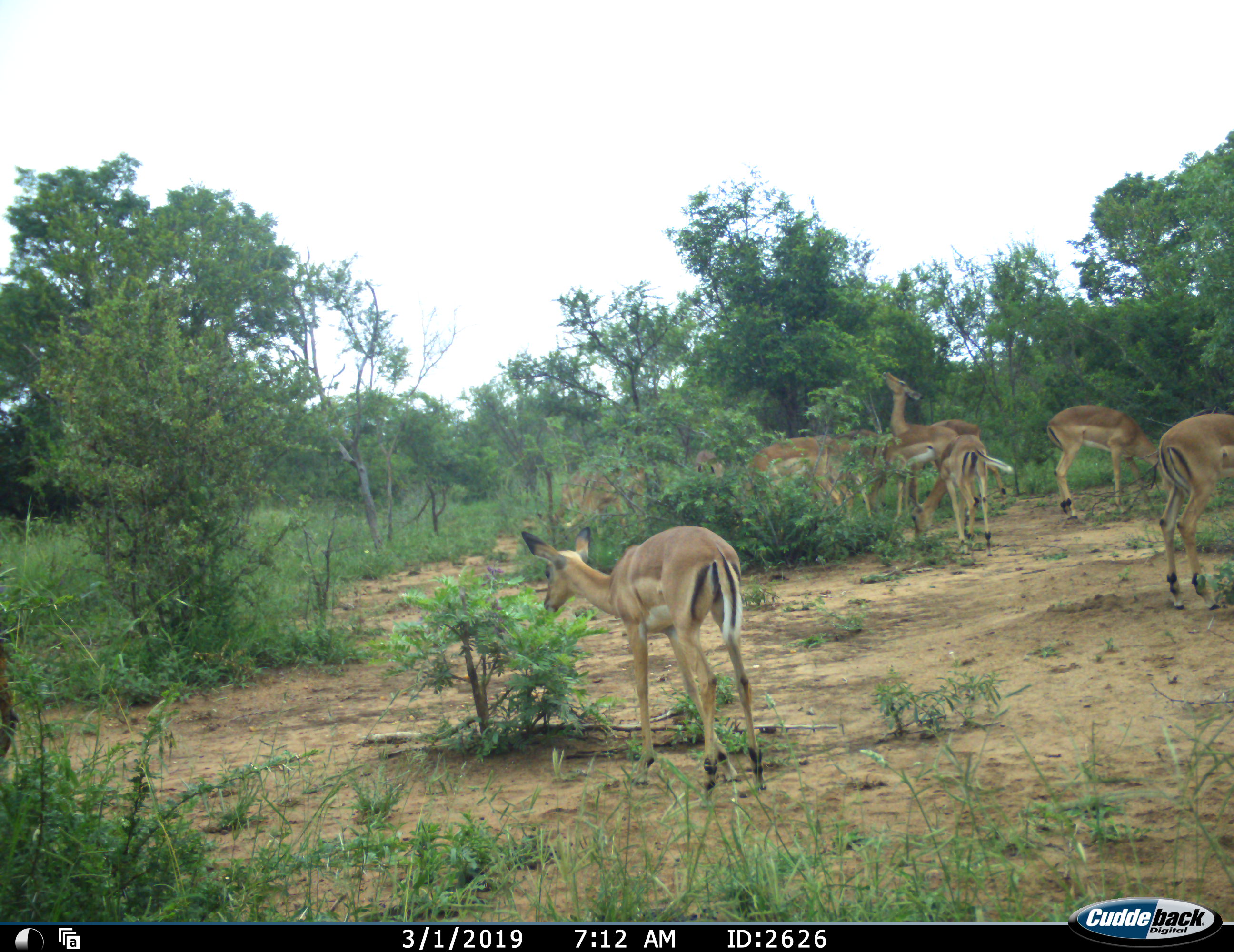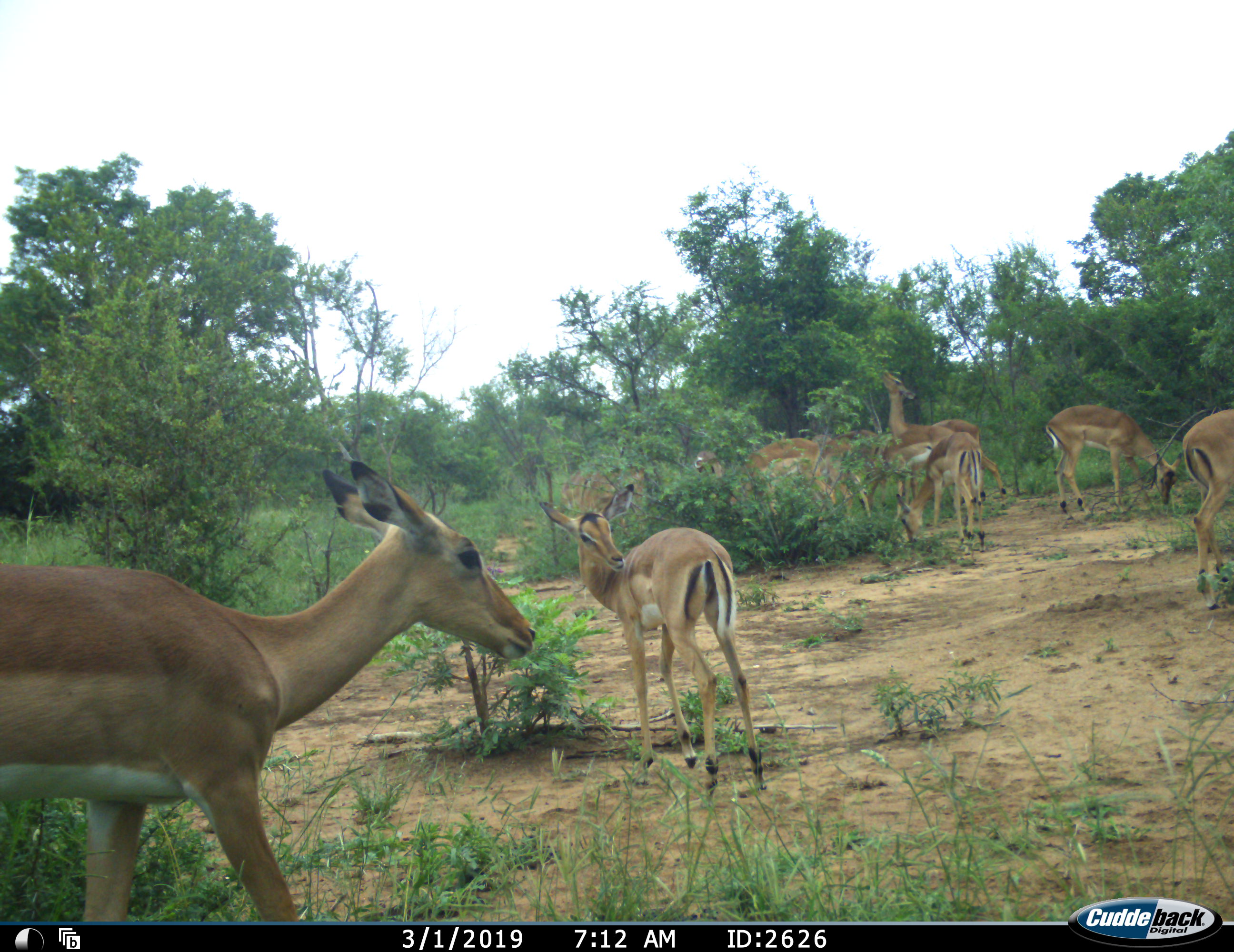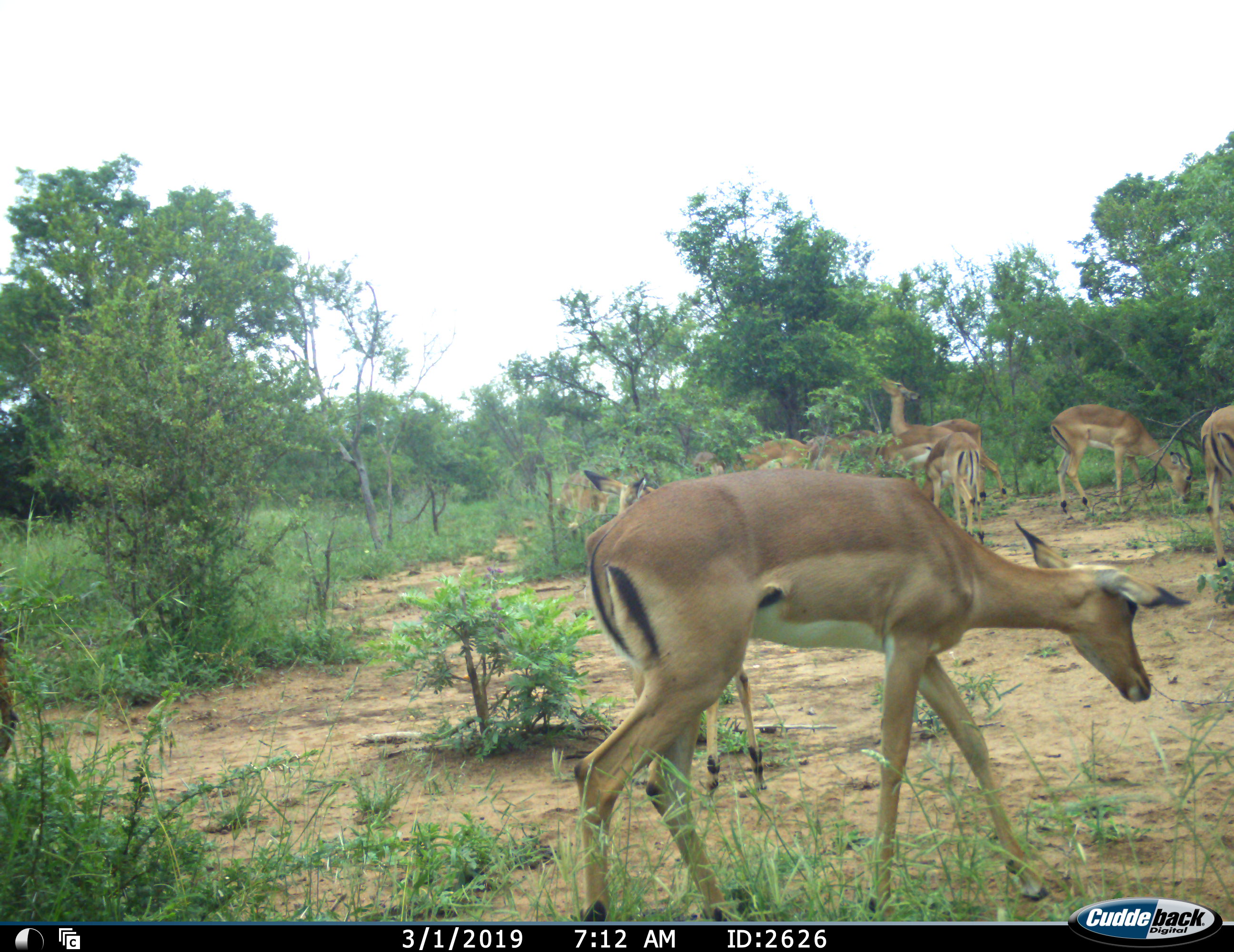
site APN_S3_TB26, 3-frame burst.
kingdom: Animalia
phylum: Chordata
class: Mammalia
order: Artiodactyla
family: Bovidae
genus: Aepyceros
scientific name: Aepyceros melampus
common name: impala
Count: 11-50.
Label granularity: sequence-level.